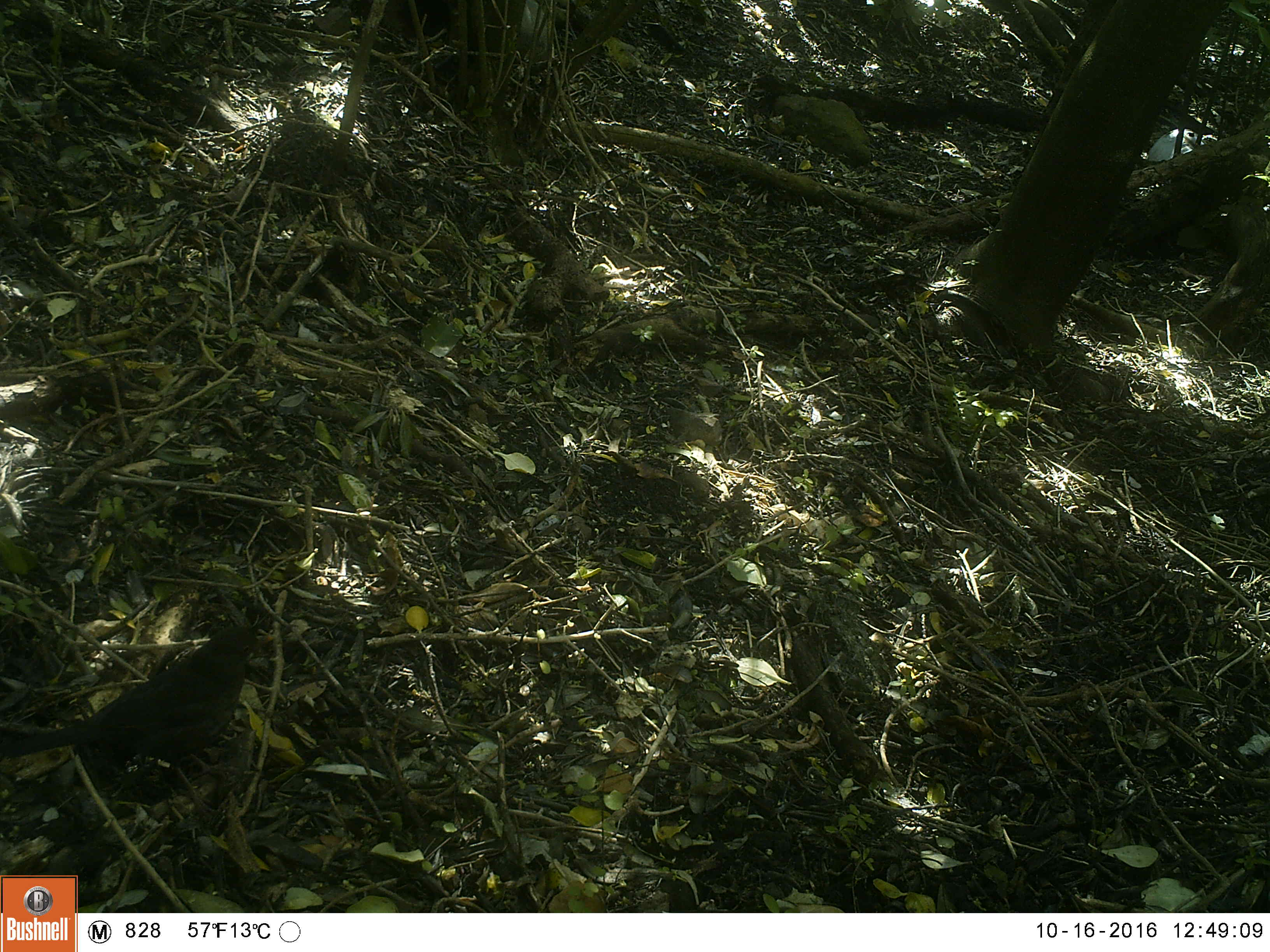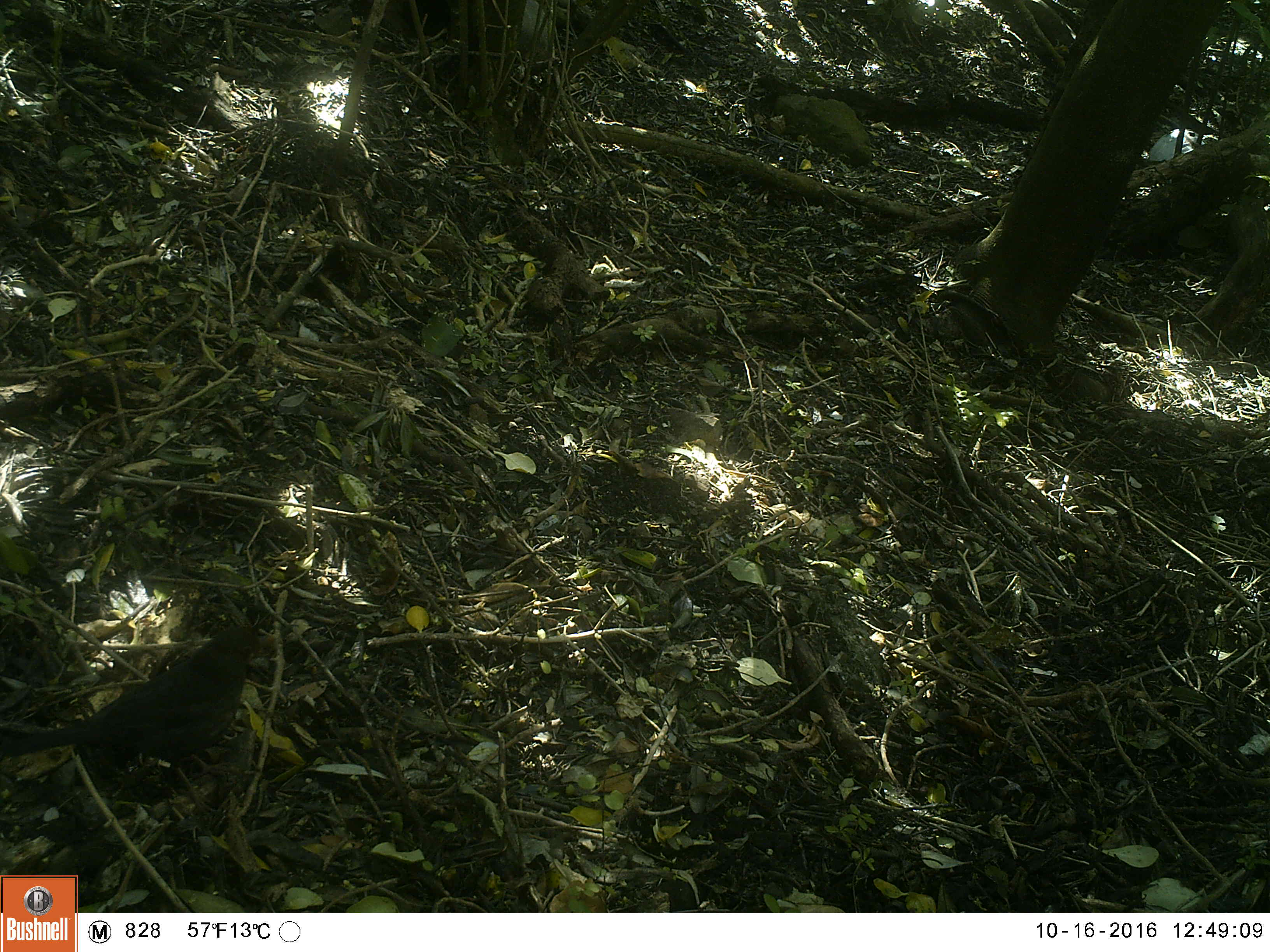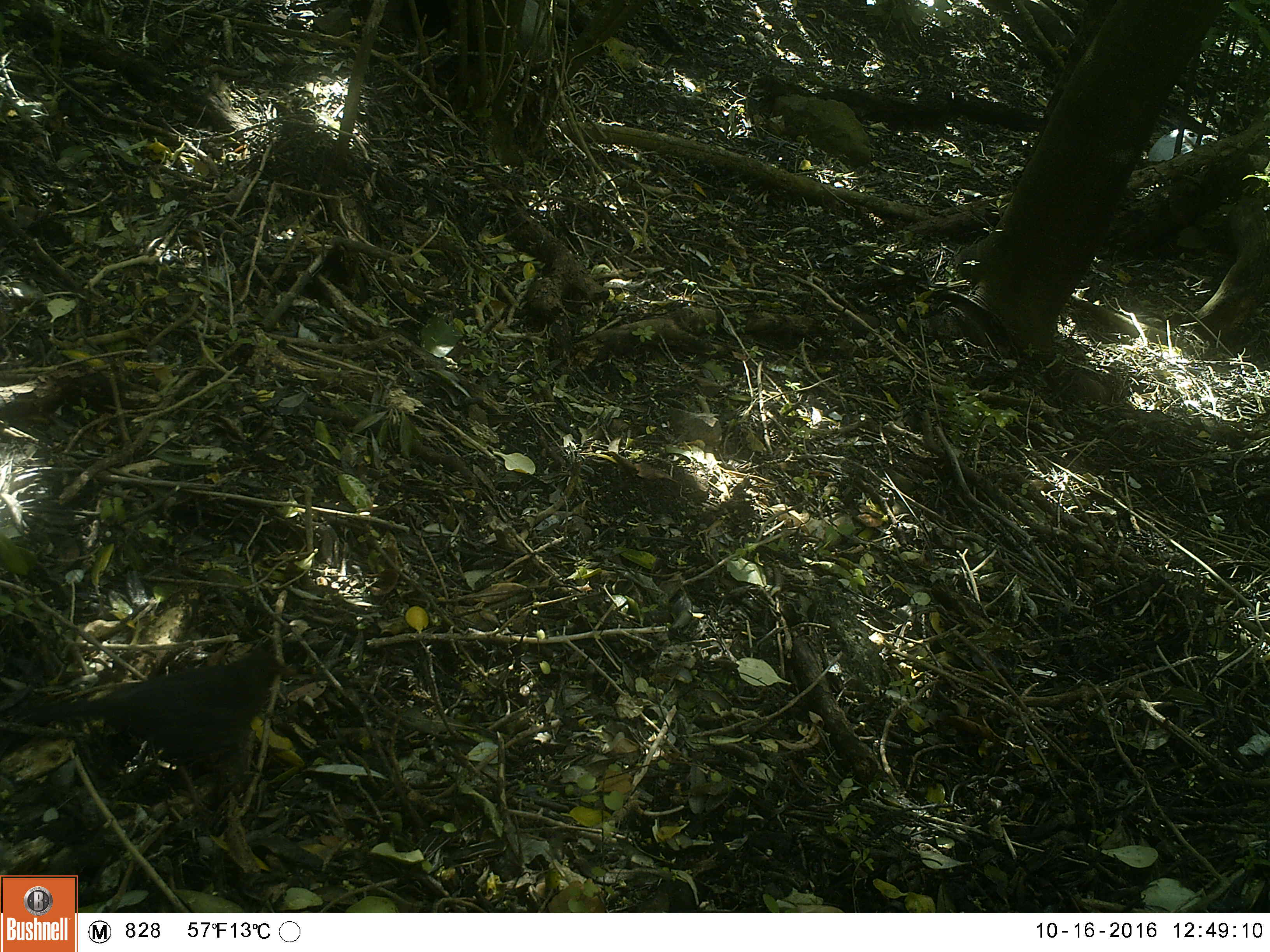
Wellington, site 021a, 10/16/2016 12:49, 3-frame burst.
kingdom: Animalia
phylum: Chordata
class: Aves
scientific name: Aves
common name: bird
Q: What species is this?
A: Bird (Aves).